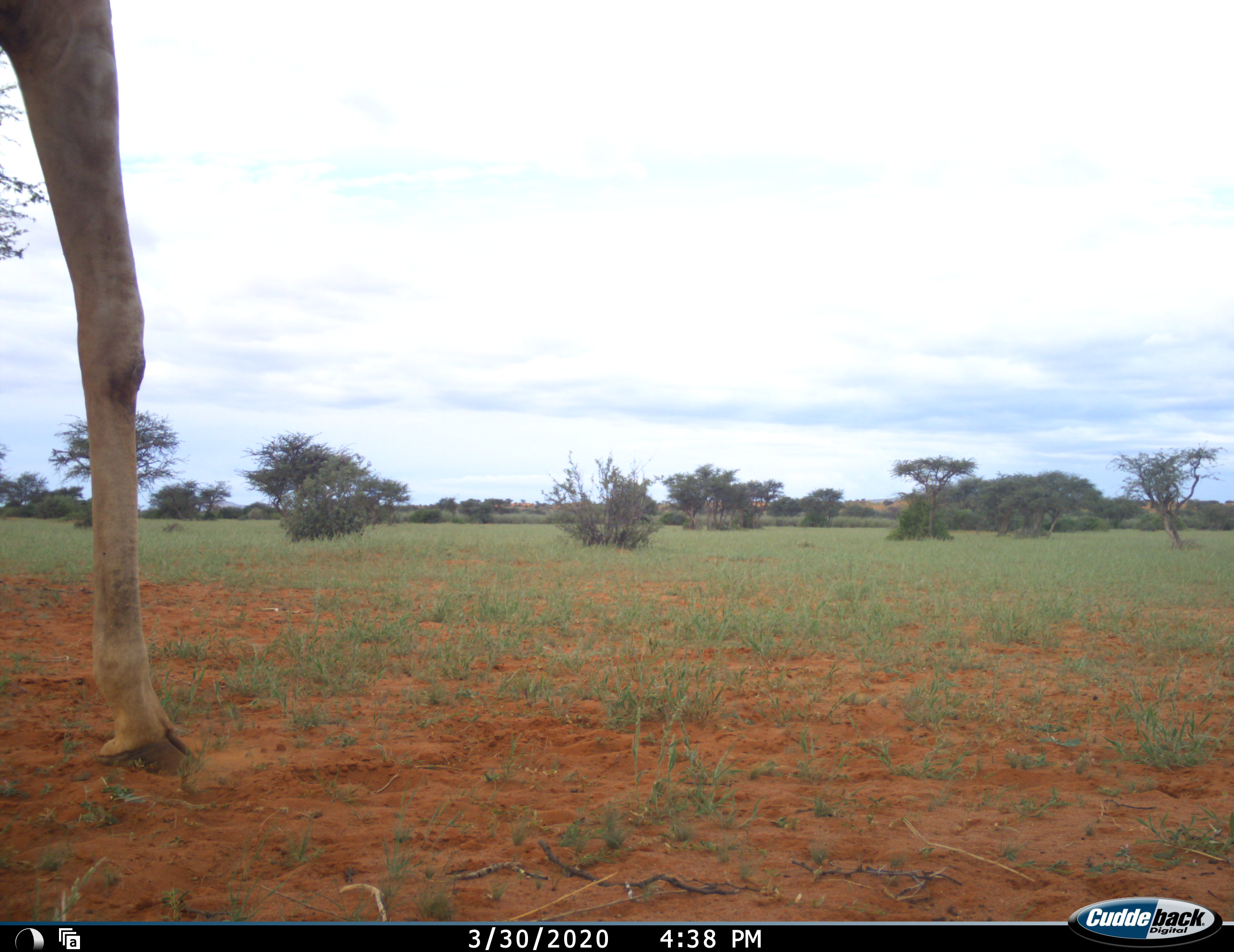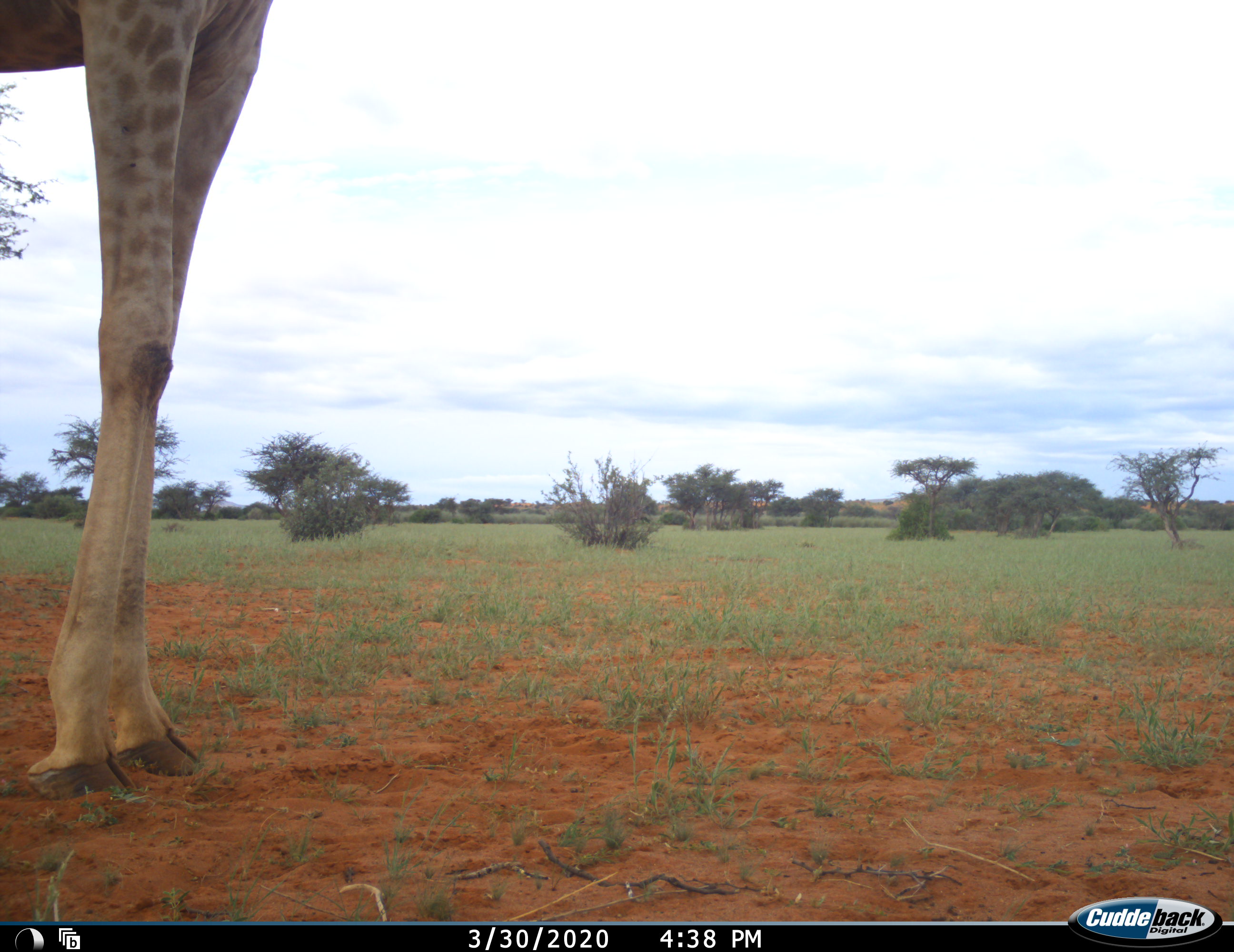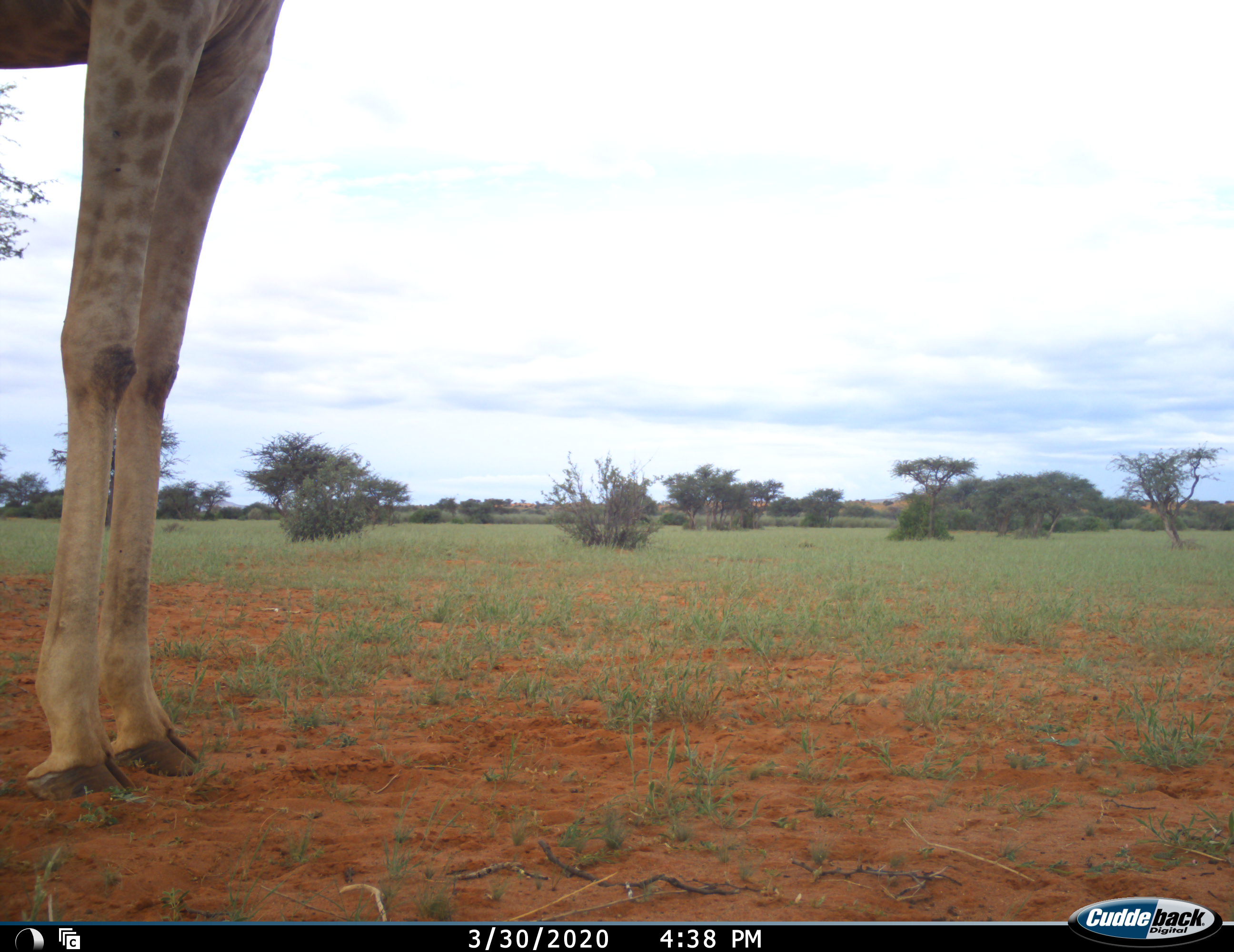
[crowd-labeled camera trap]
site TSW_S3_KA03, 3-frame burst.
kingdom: Animalia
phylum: Chordata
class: Mammalia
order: Artiodactyla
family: Giraffidae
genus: Giraffa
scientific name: Giraffa camelopardalis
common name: giraffe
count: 1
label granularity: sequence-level